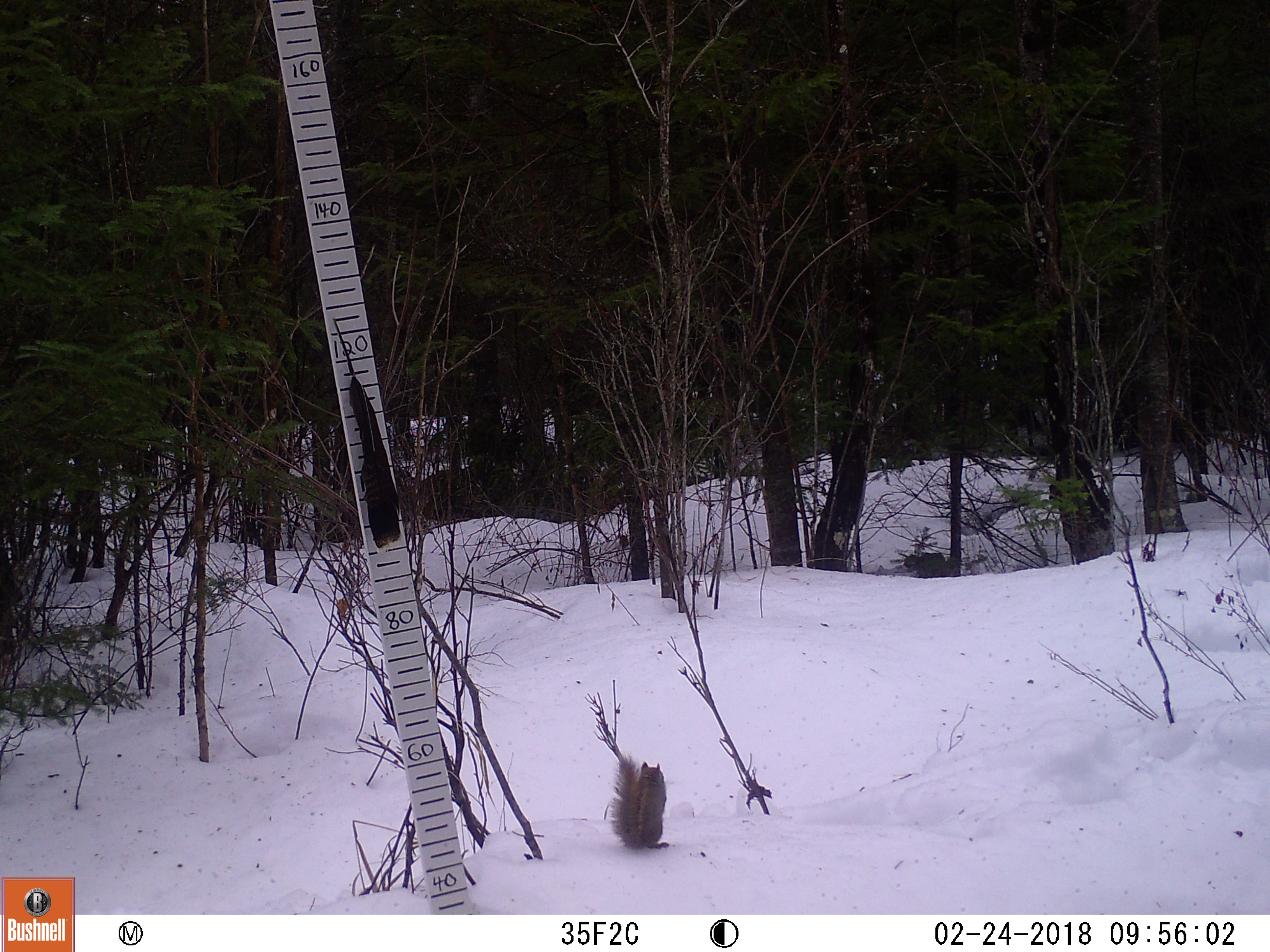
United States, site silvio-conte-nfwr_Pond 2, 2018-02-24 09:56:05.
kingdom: Animalia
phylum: Chordata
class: Mammalia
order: Rodentia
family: Sciuridae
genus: Tamiasciurus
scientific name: Tamiasciurus hudsonicus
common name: red squirrel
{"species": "red squirrel (Tamiasciurus hudsonicus)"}